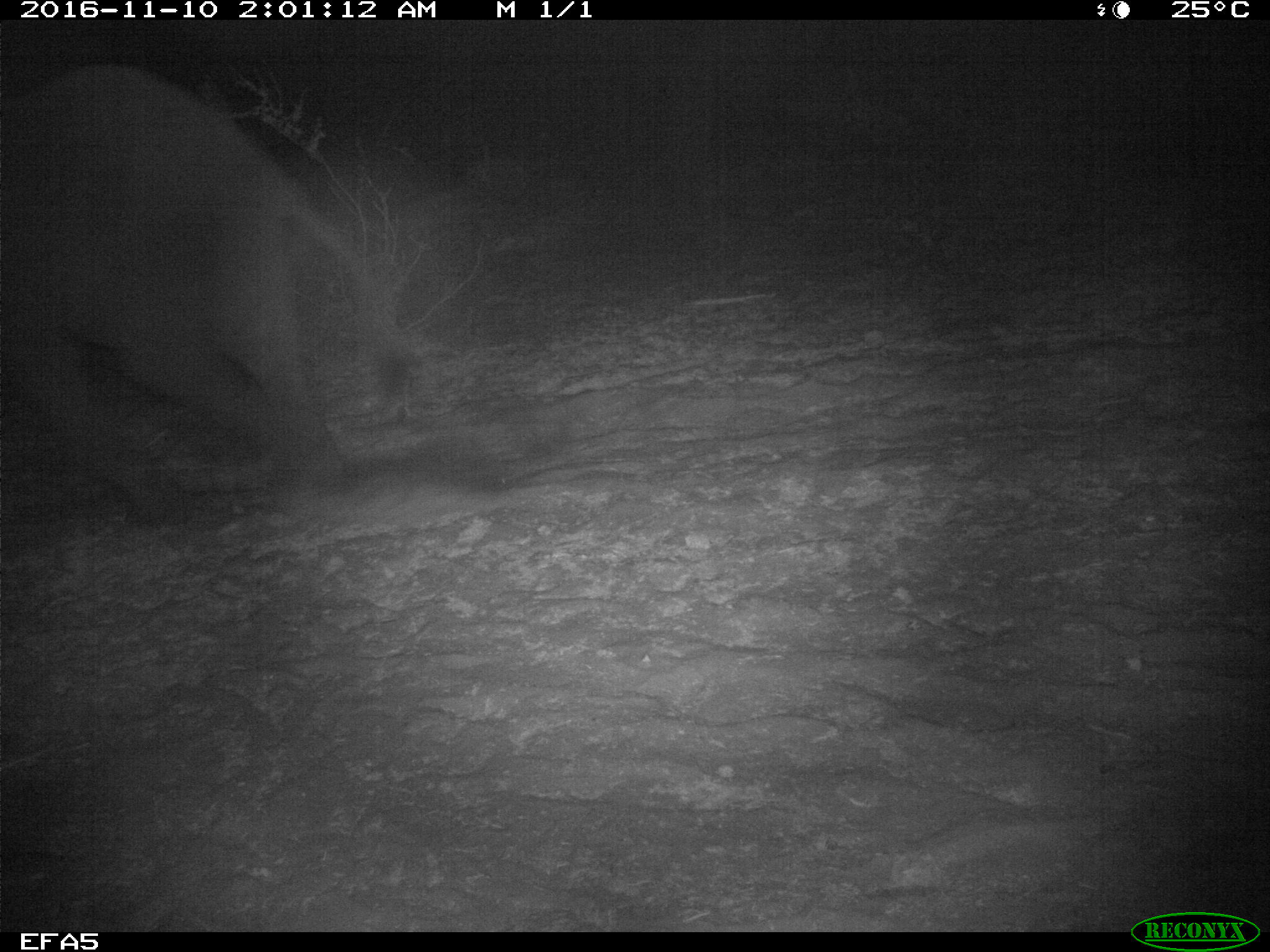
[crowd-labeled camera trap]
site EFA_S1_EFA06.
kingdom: Animalia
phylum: Chordata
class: Mammalia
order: Proboscidea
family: Elephantidae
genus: Loxodonta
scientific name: Loxodonta africana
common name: african bush elephant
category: elephant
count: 1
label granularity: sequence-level